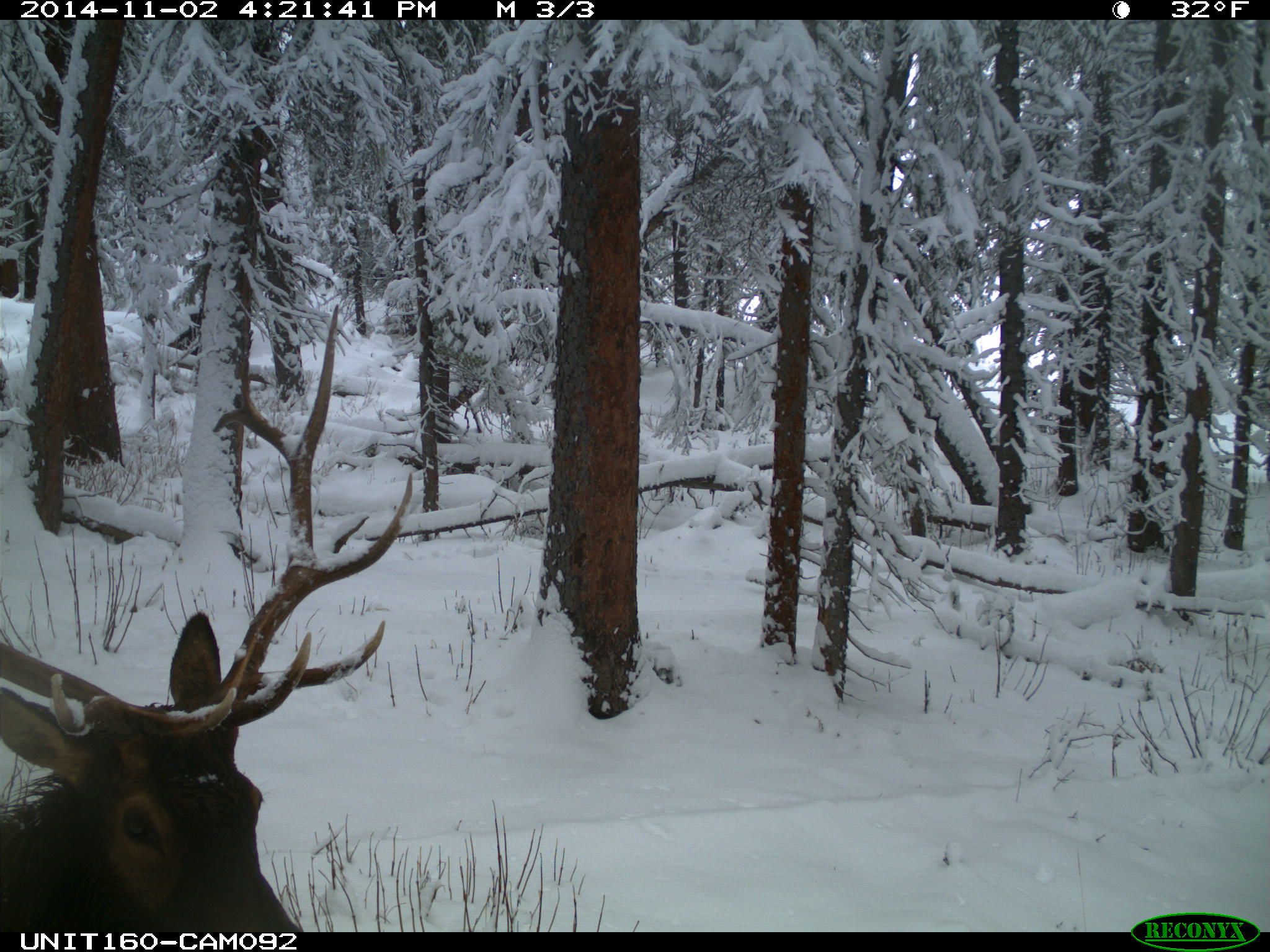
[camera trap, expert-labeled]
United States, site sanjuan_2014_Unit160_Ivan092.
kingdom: Animalia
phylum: Chordata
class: Mammalia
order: Artiodactyla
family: Cervidae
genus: Cervus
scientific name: Cervus elaphus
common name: red deer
Cervus elaphus (red deer).